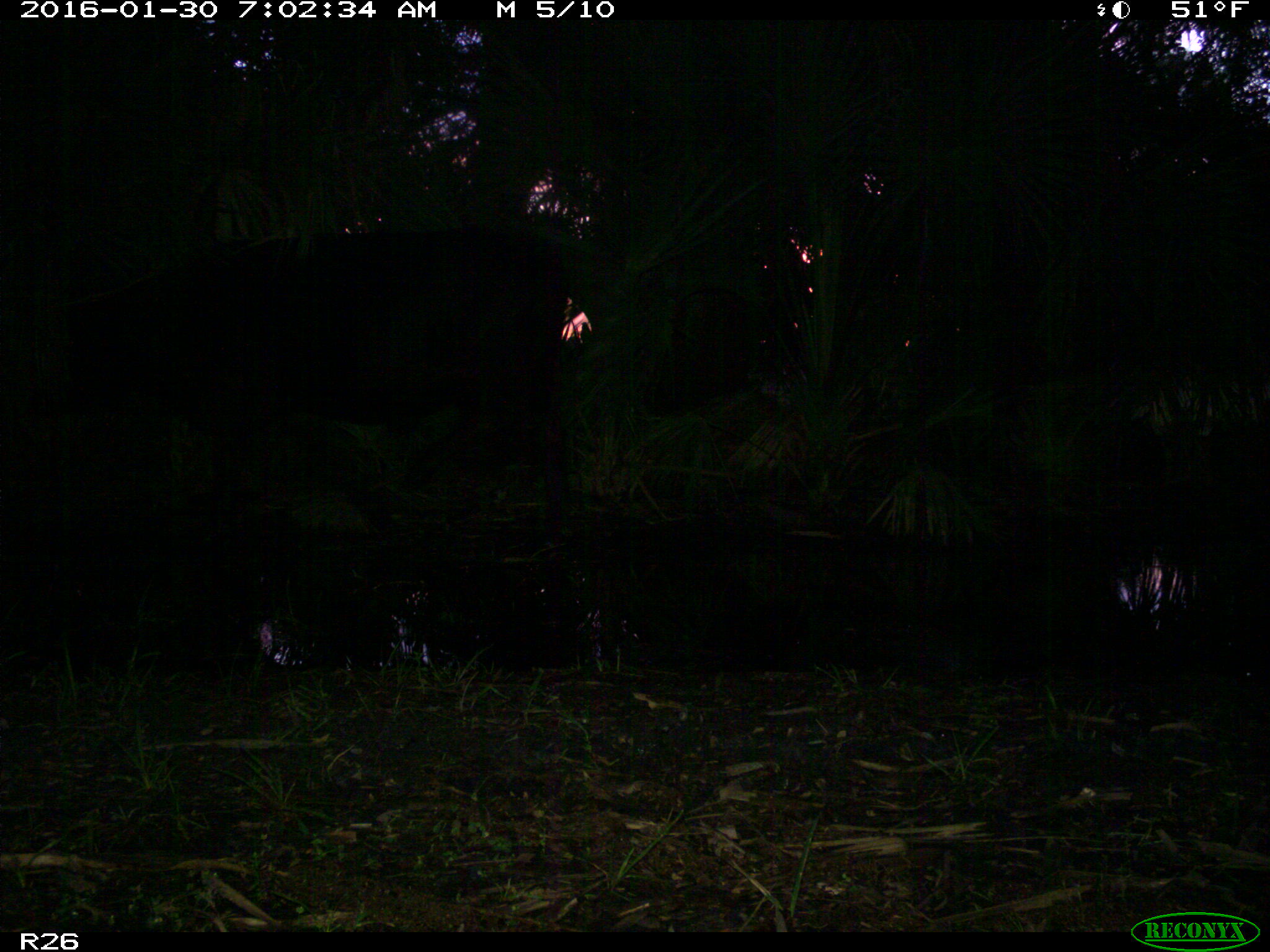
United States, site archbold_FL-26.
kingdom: Animalia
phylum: Chordata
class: Mammalia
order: Artiodactyla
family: Bovidae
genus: Bos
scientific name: Bos taurus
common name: domestic cow